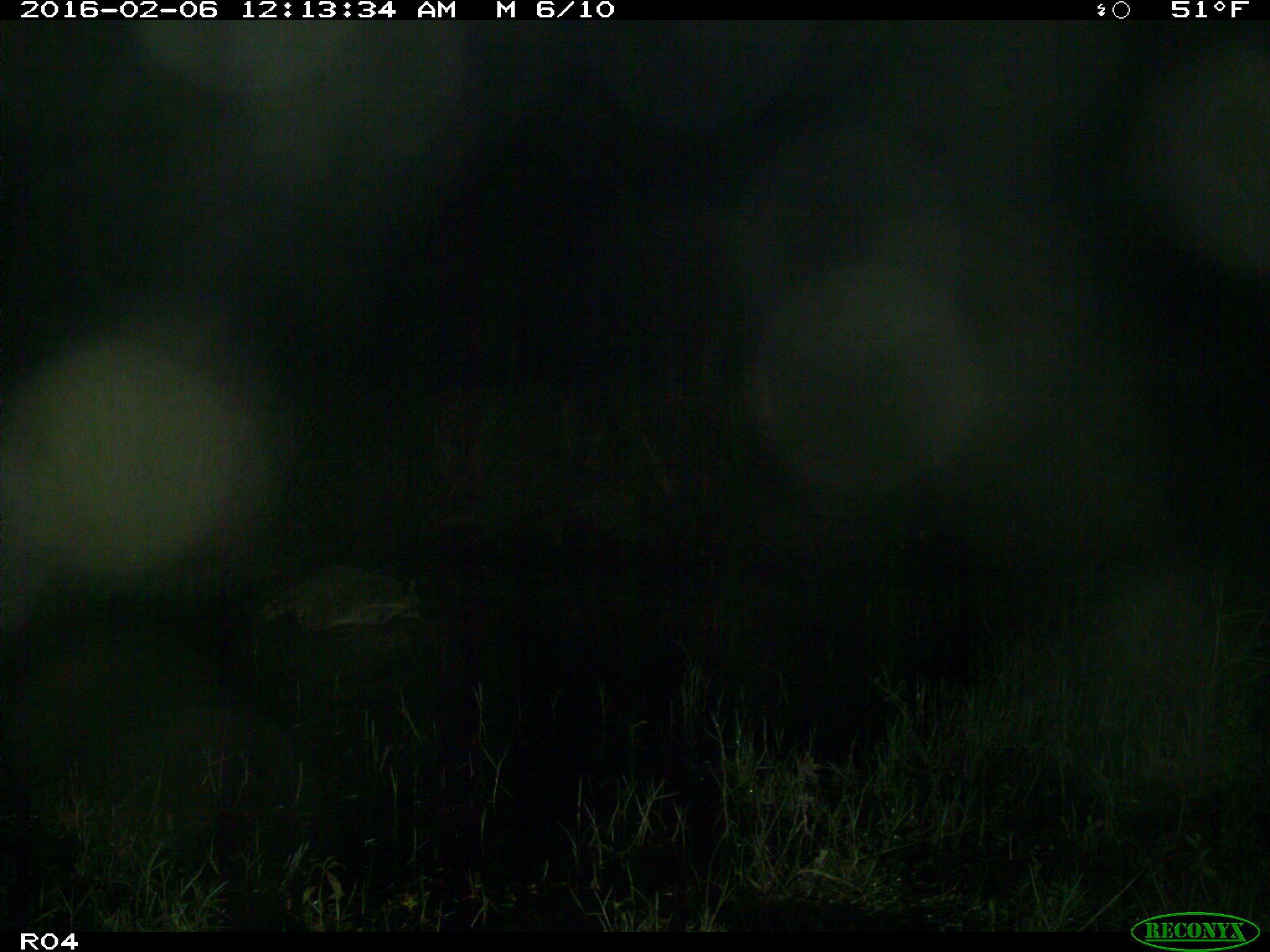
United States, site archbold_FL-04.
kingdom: Animalia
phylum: Chordata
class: Mammalia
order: Carnivora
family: Procyonidae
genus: Procyon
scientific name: Procyon lotor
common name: common raccoon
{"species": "Procyon lotor (common raccoon)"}